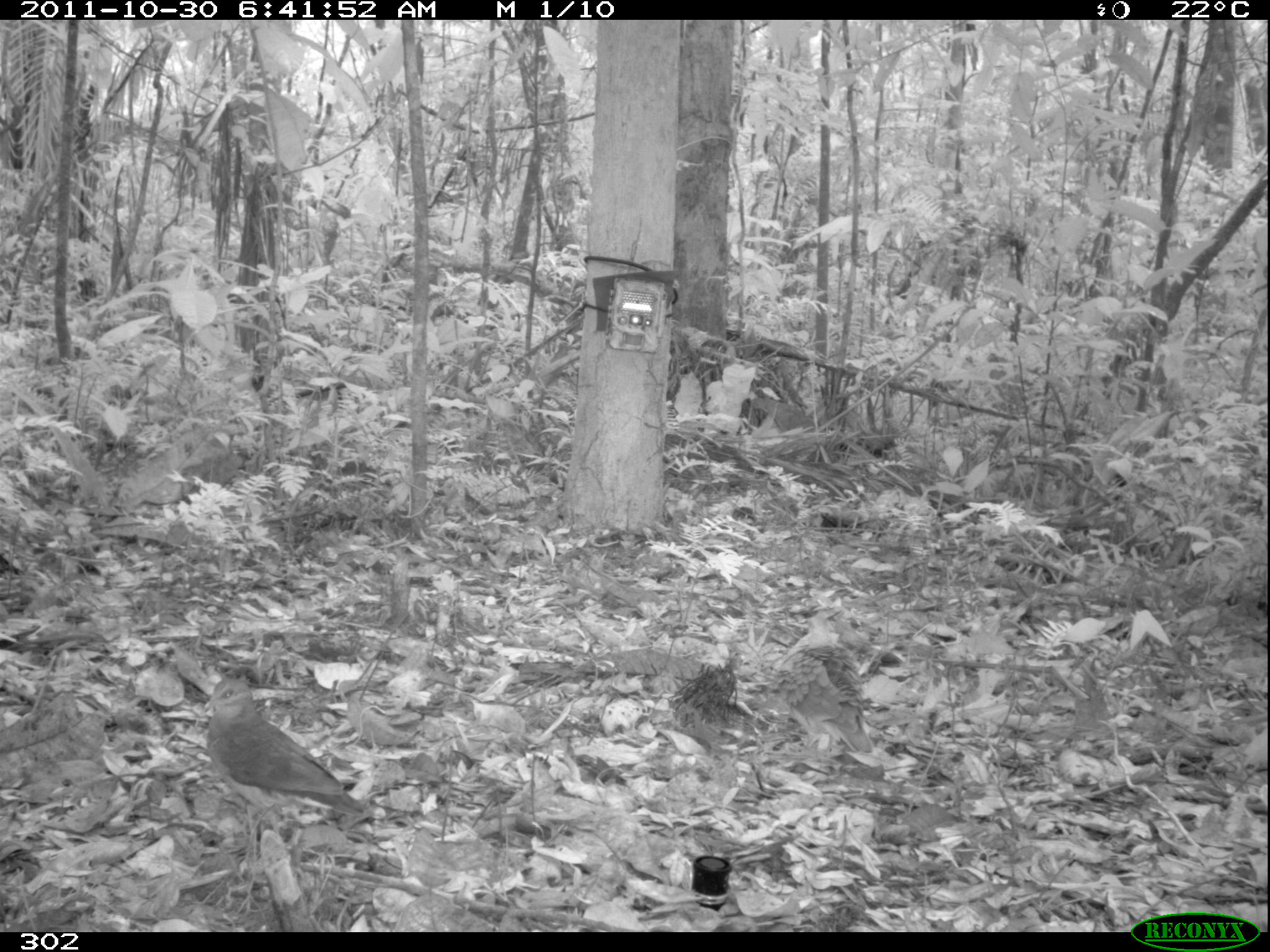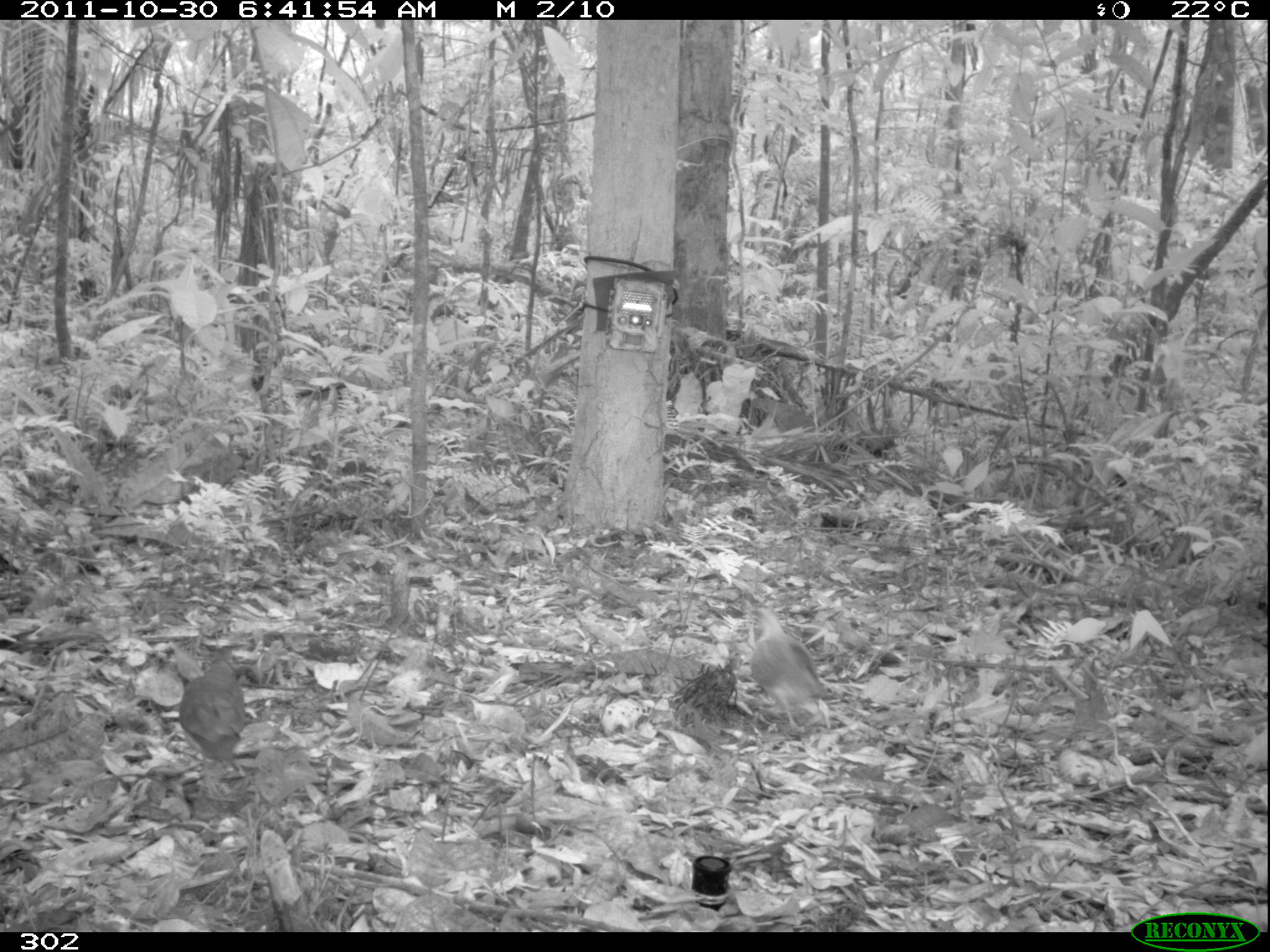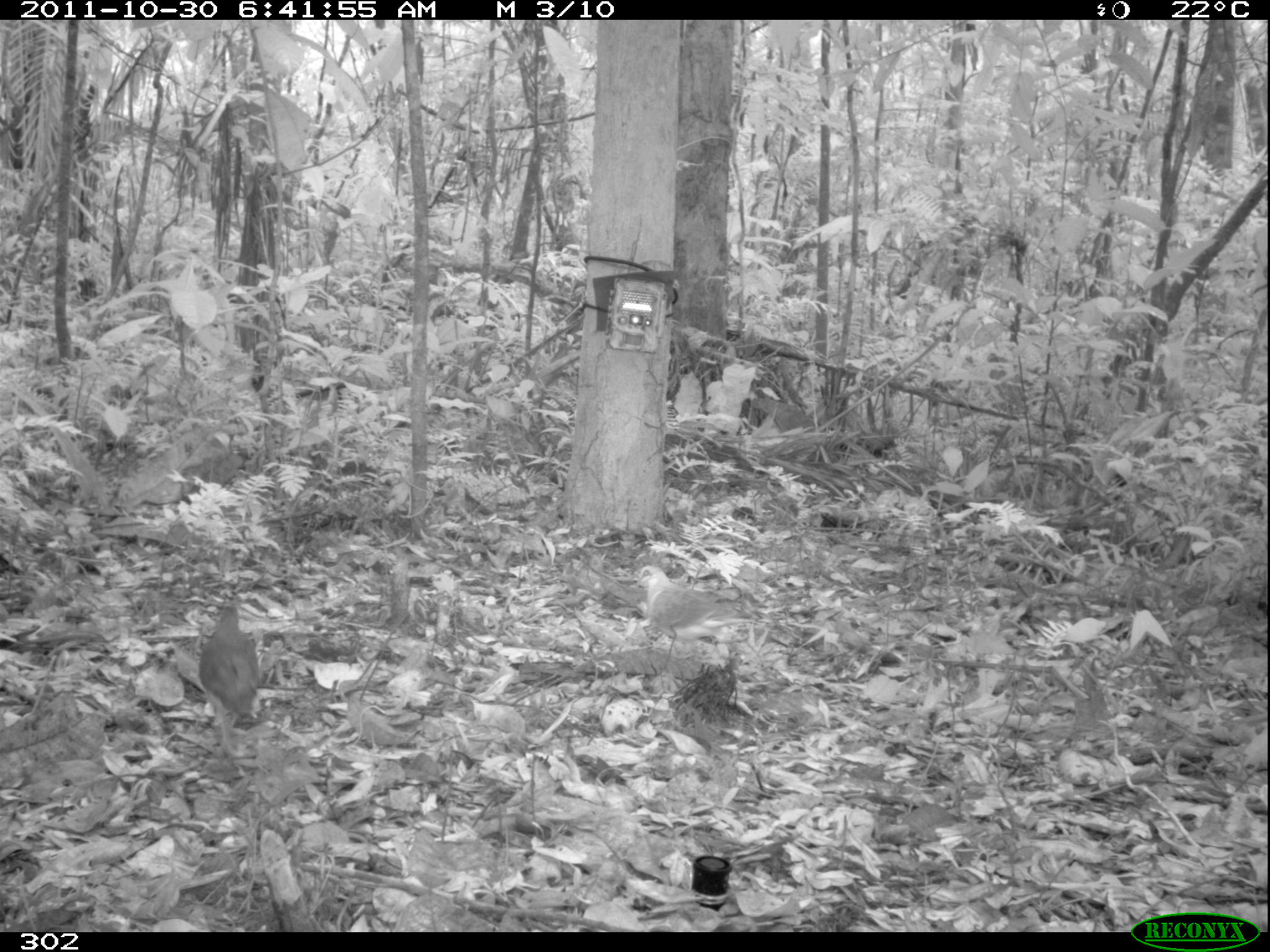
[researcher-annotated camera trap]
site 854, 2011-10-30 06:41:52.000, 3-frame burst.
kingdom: Animalia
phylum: Chordata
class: Aves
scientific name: Aves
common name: bird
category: unknown bird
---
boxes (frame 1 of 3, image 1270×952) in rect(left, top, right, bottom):
unknown bird: rect(193, 672, 365, 835); rect(772, 642, 879, 764)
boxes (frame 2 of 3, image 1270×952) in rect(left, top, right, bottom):
unknown bird: rect(740, 603, 832, 735); rect(175, 642, 246, 772)